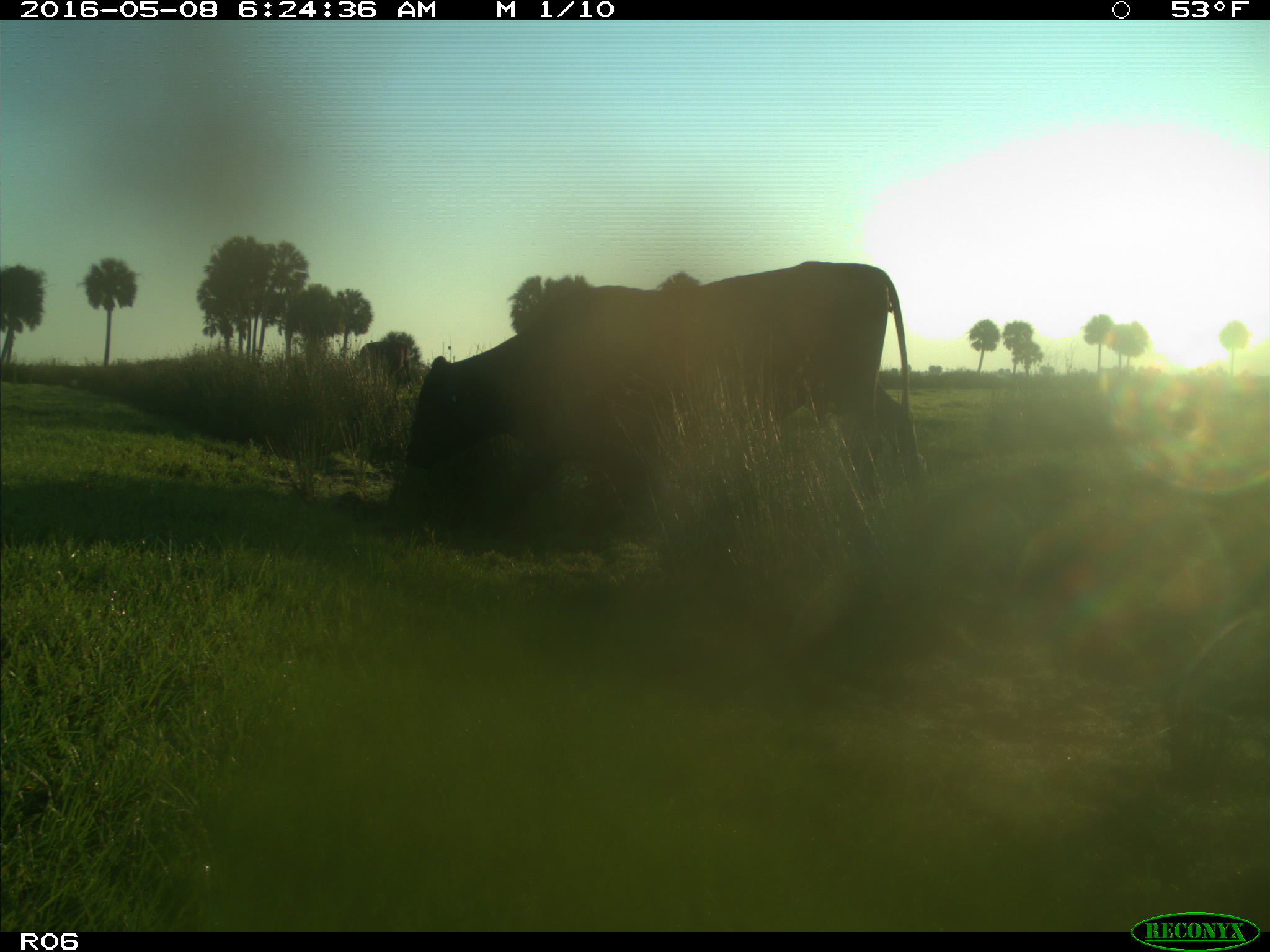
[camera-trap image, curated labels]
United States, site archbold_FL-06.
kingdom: Animalia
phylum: Chordata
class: Mammalia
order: Artiodactyla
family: Bovidae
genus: Bos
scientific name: Bos taurus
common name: domestic cow